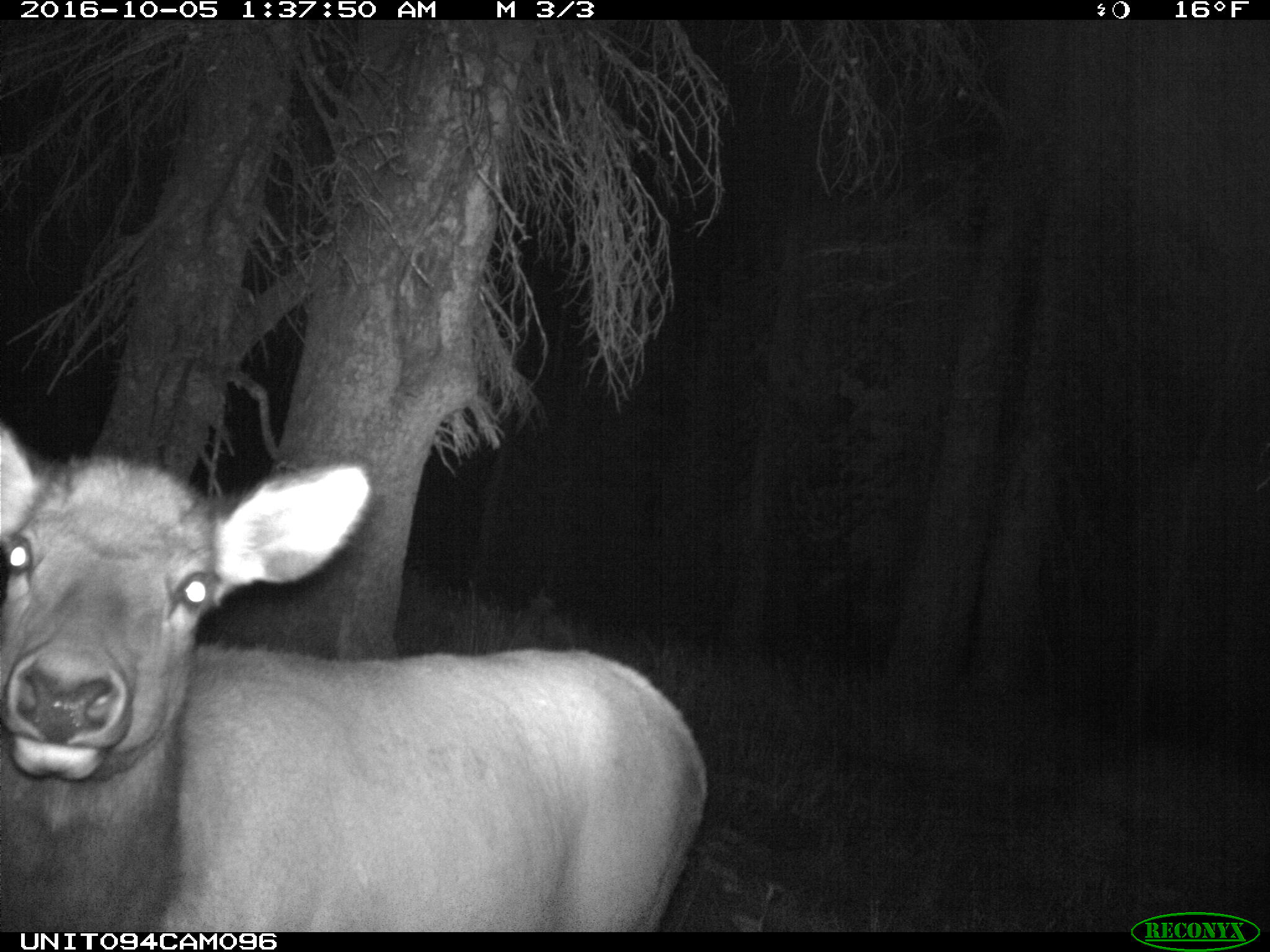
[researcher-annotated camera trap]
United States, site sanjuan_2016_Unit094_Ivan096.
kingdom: Animalia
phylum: Chordata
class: Mammalia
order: Artiodactyla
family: Cervidae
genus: Cervus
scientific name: Cervus elaphus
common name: red deer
Cervus elaphus (red deer).